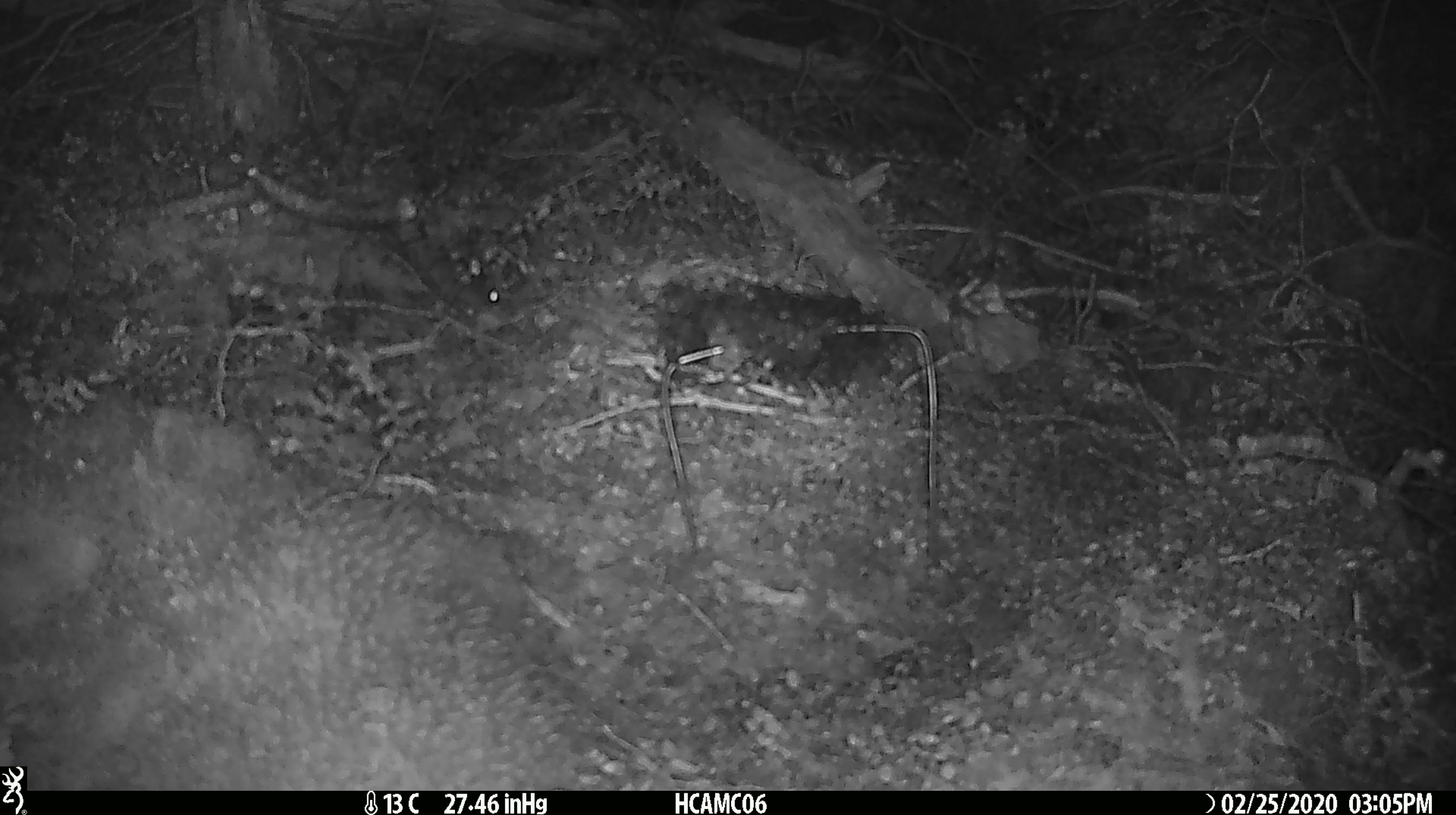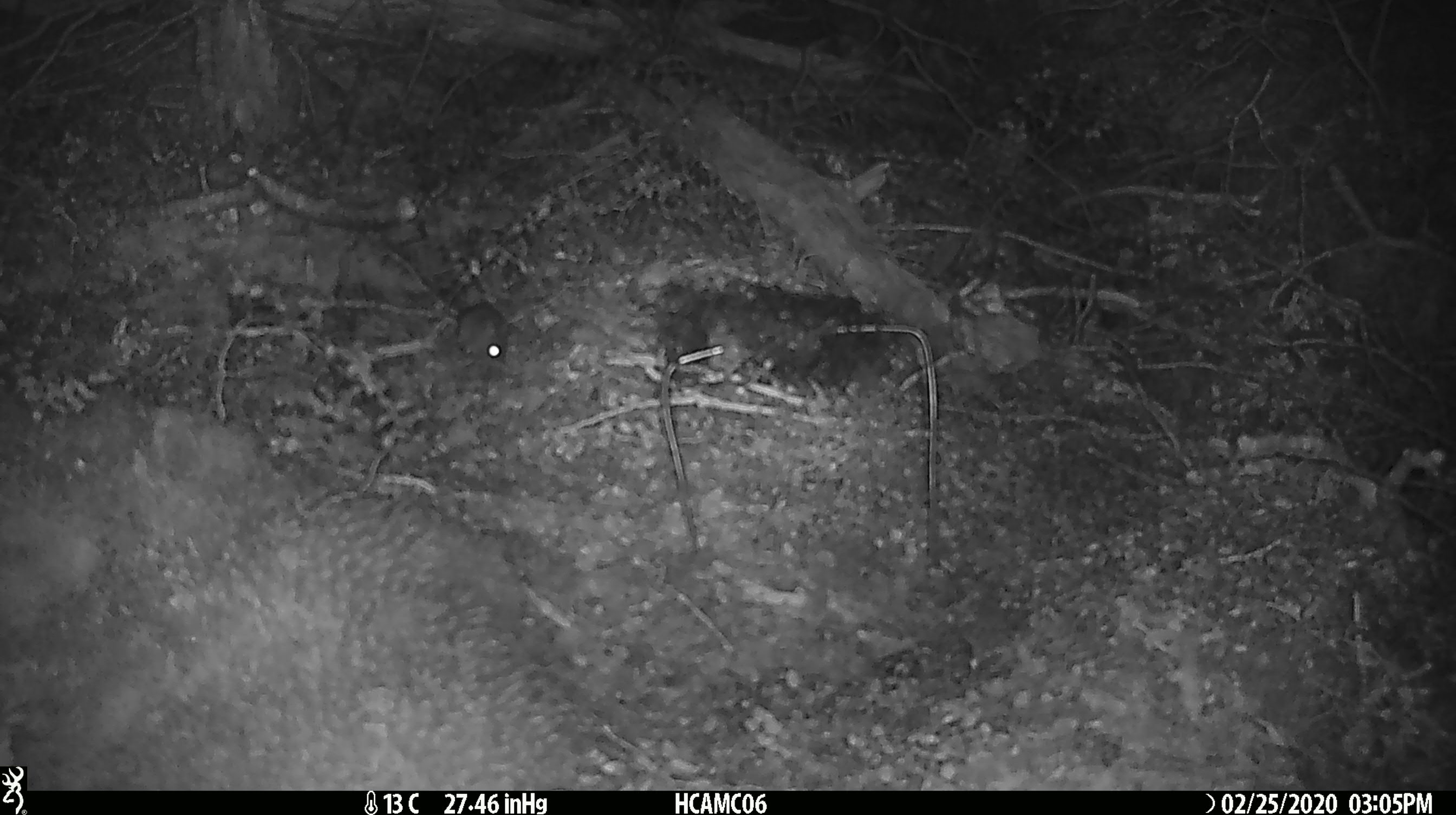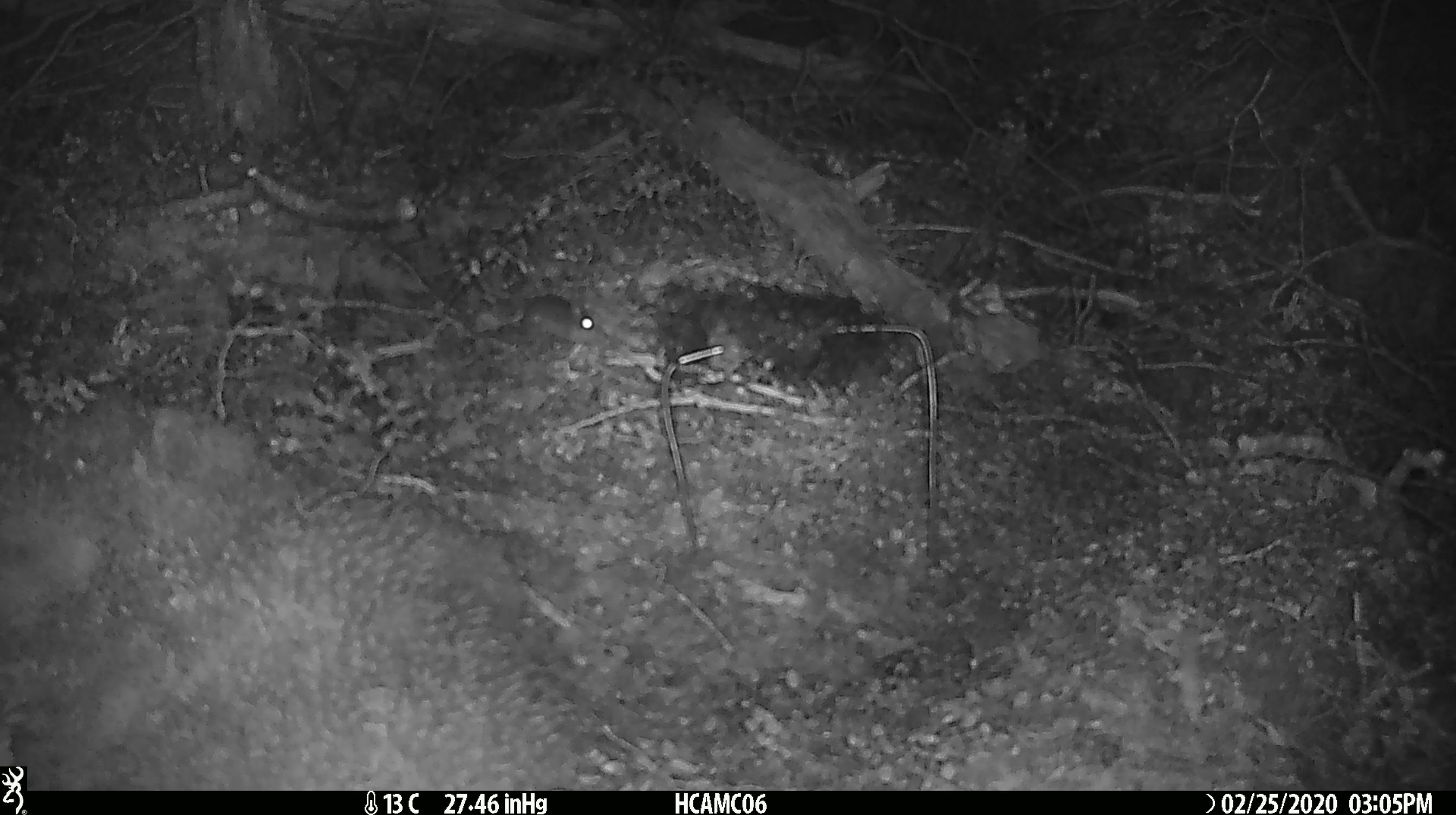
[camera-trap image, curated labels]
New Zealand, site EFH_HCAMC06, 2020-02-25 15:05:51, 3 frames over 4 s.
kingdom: Animalia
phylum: Chordata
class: Mammalia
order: Rodentia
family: Muridae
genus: Mus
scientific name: Mus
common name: mouse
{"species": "mouse (Mus)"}